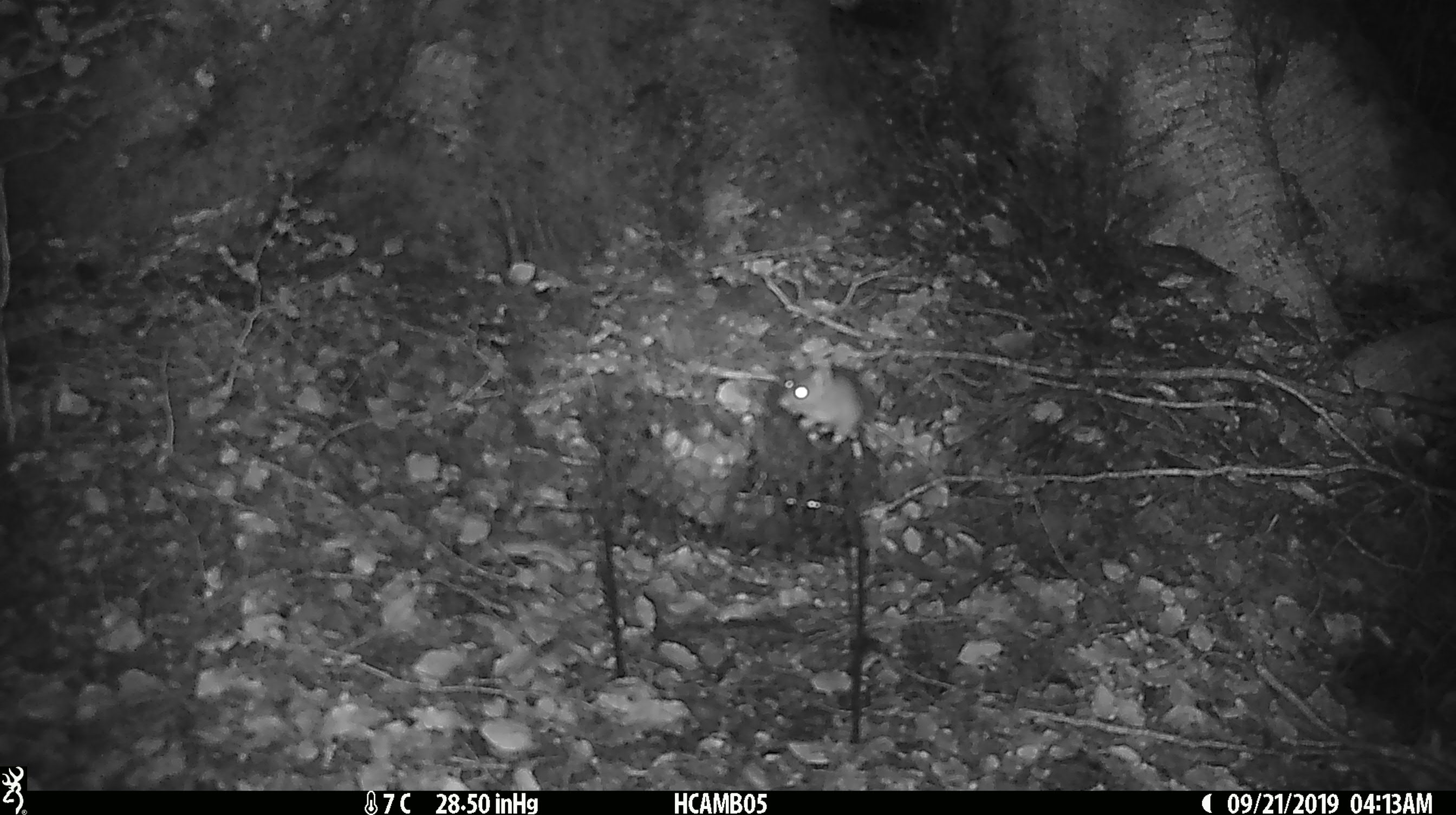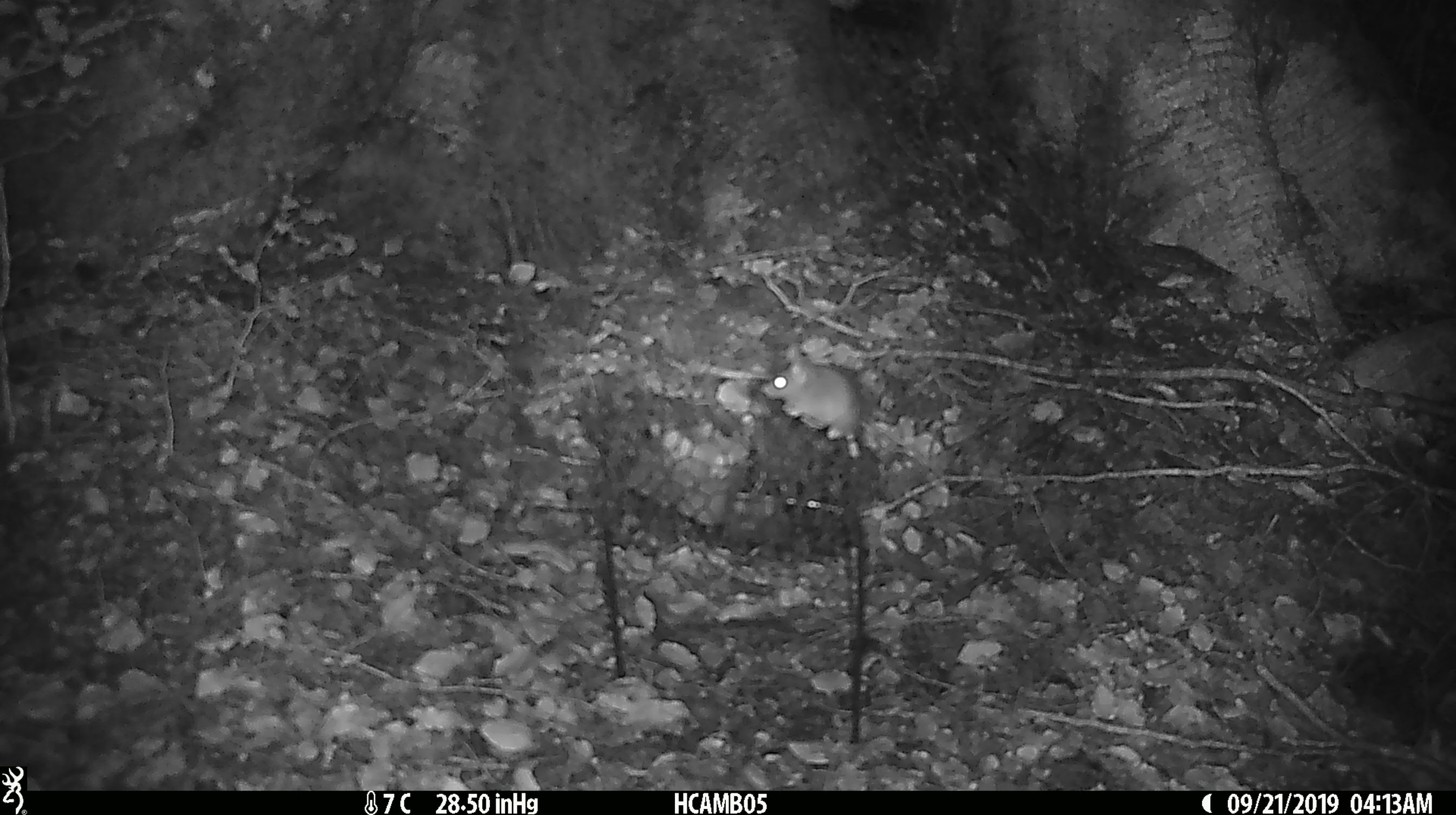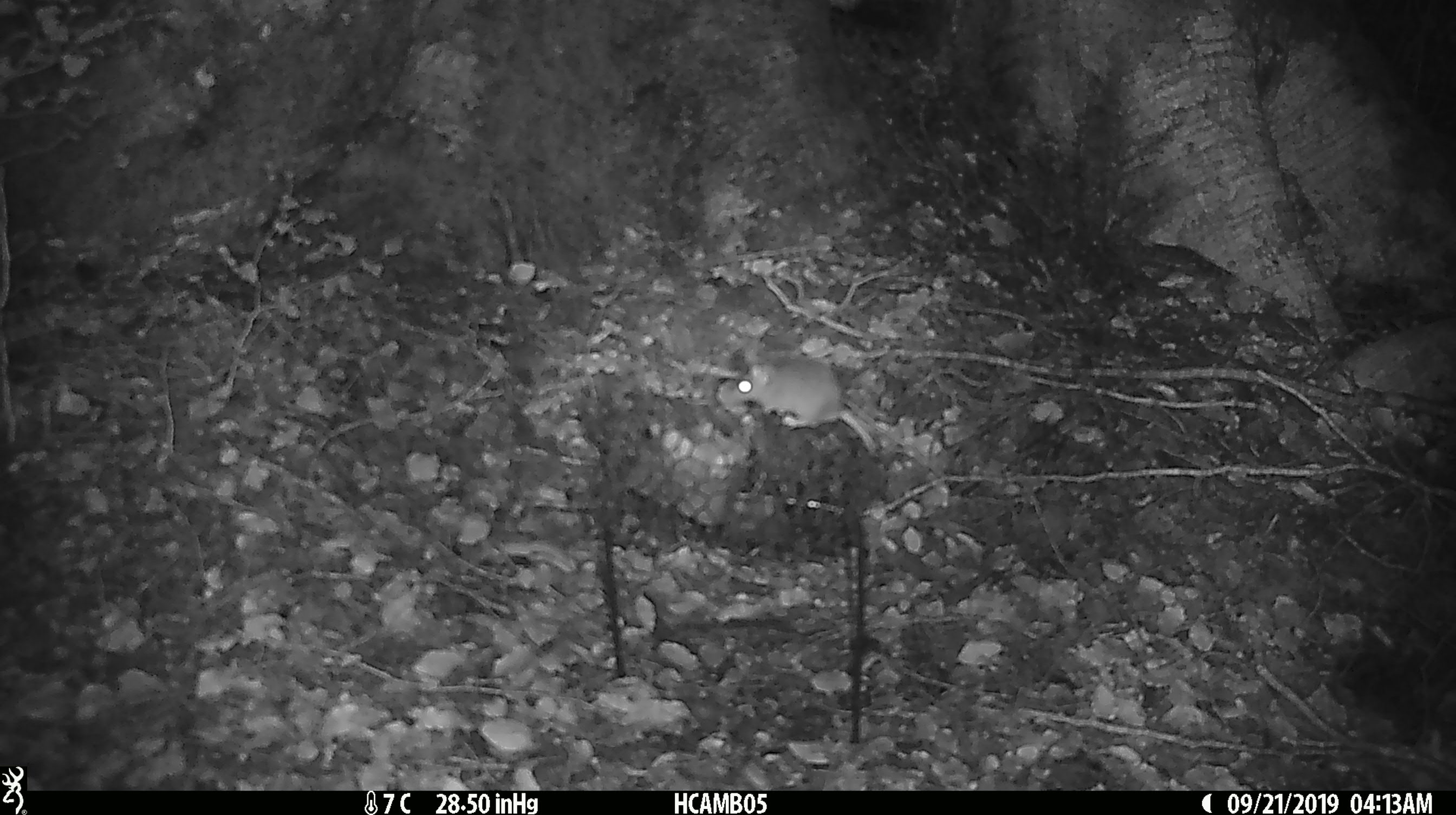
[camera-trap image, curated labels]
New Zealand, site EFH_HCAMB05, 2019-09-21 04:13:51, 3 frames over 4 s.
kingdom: Animalia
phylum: Chordata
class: Mammalia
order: Rodentia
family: Muridae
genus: Mus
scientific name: Mus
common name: mouse